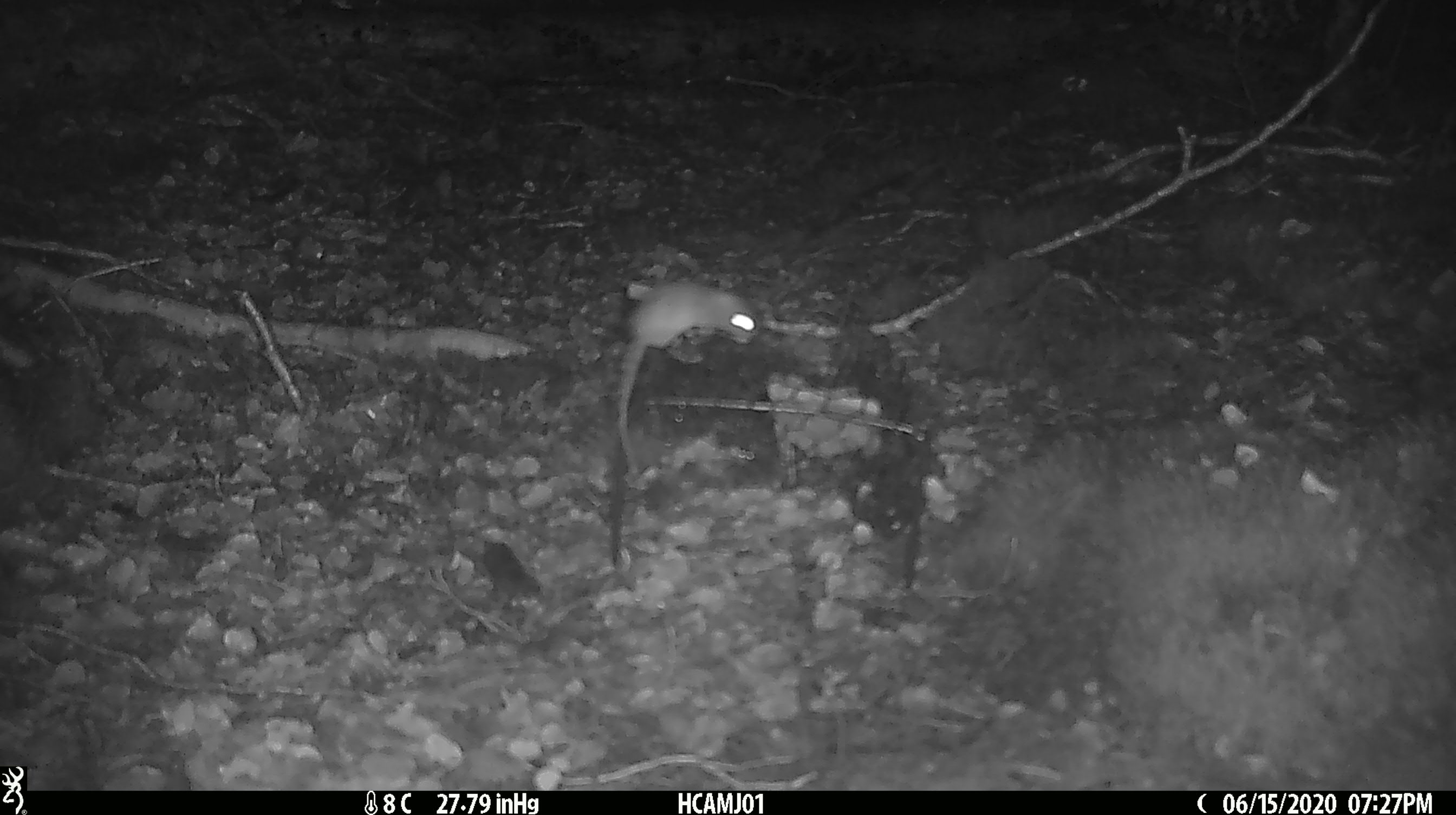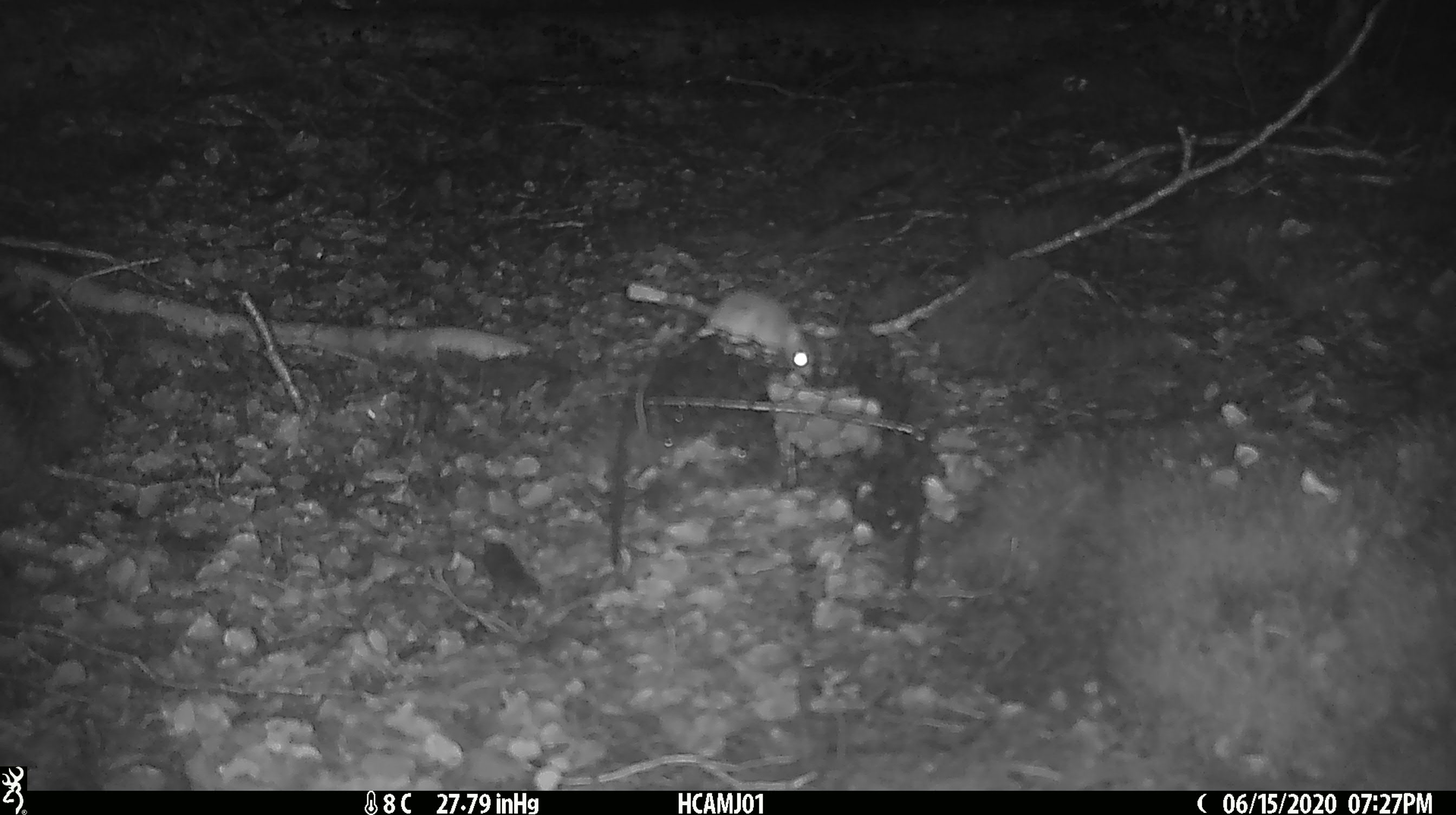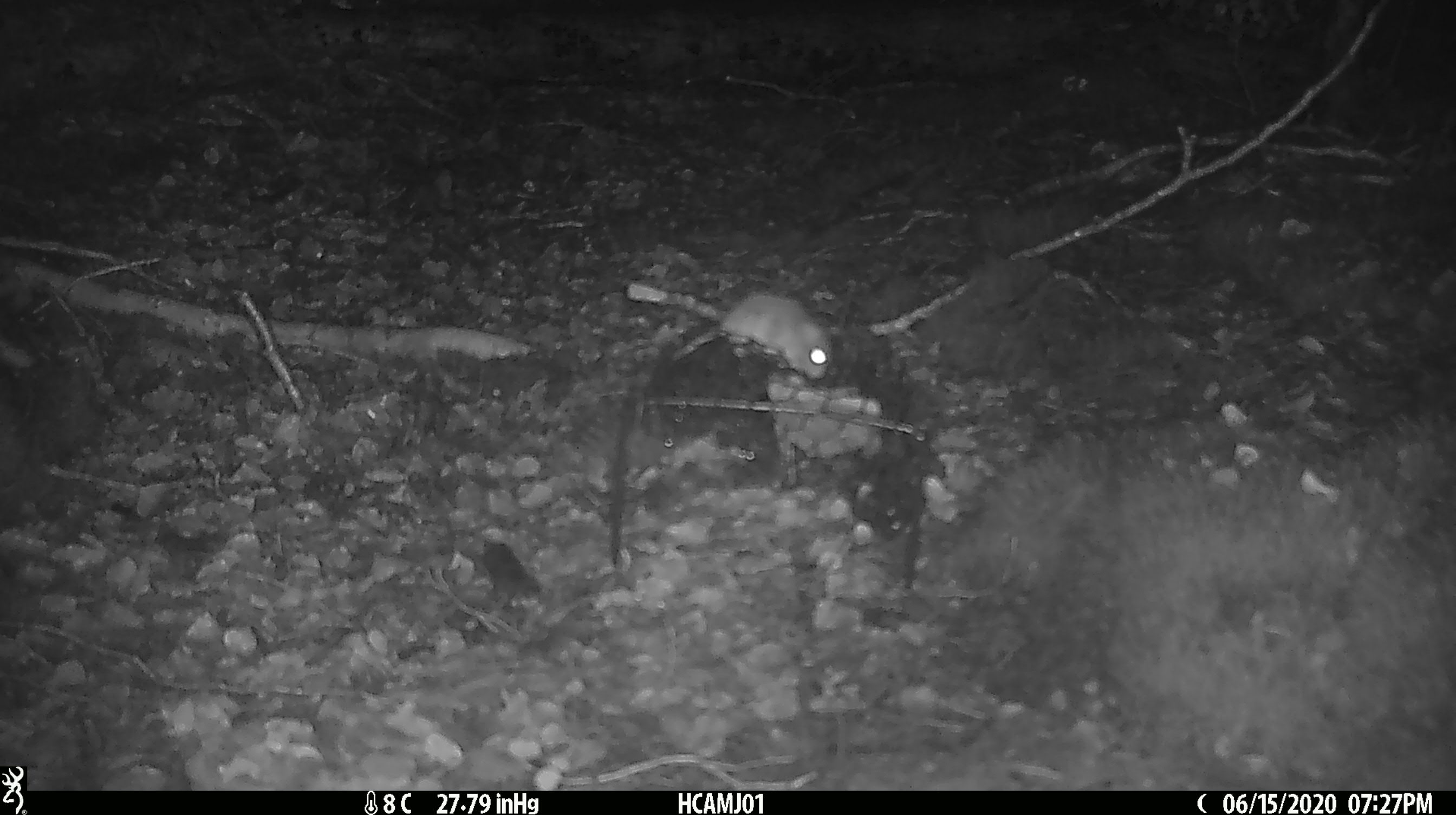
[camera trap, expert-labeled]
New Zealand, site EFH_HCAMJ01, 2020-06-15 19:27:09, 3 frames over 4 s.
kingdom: Animalia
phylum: Chordata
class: Mammalia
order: Rodentia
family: Muridae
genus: Mus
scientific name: Mus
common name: mouse